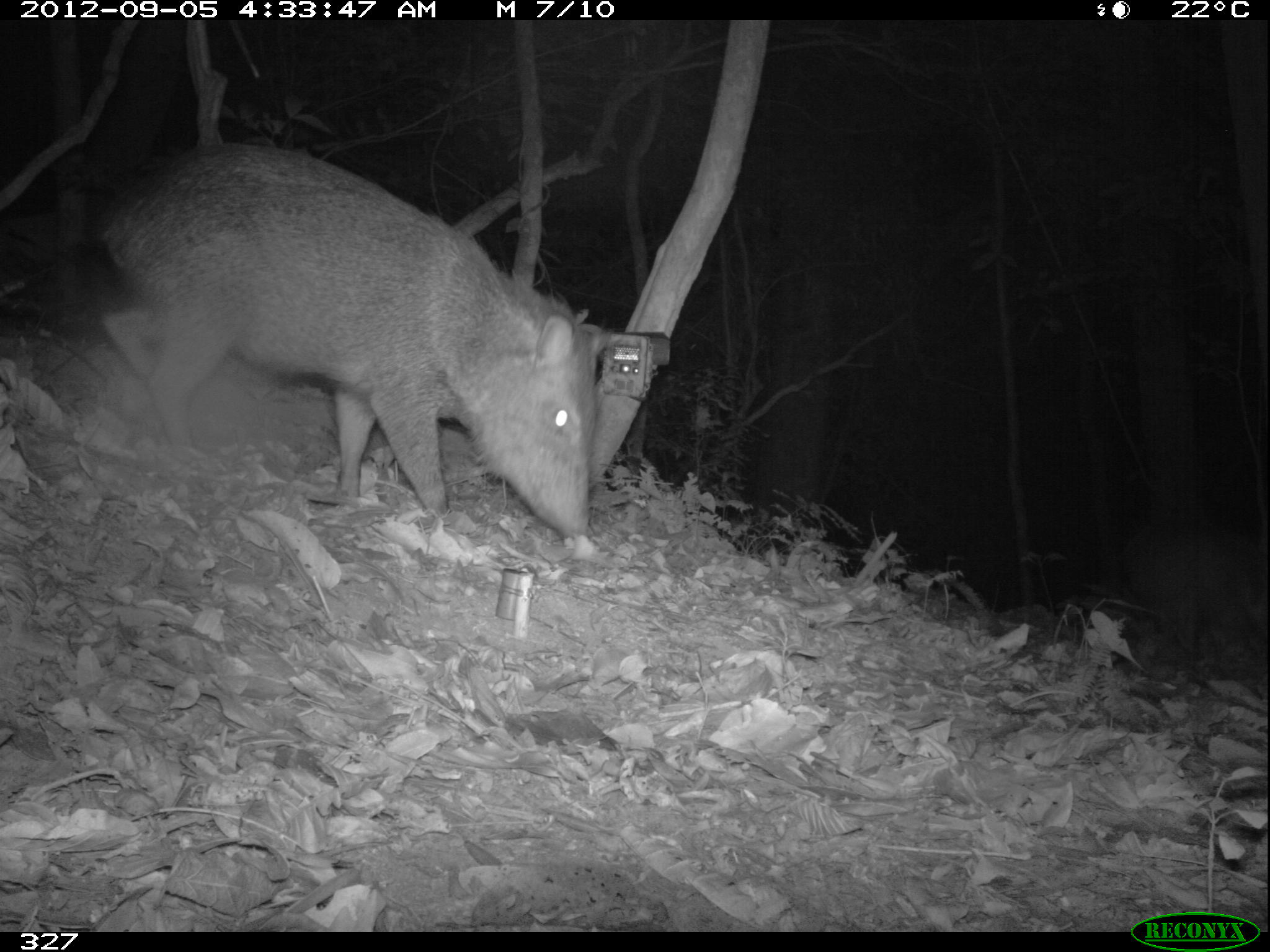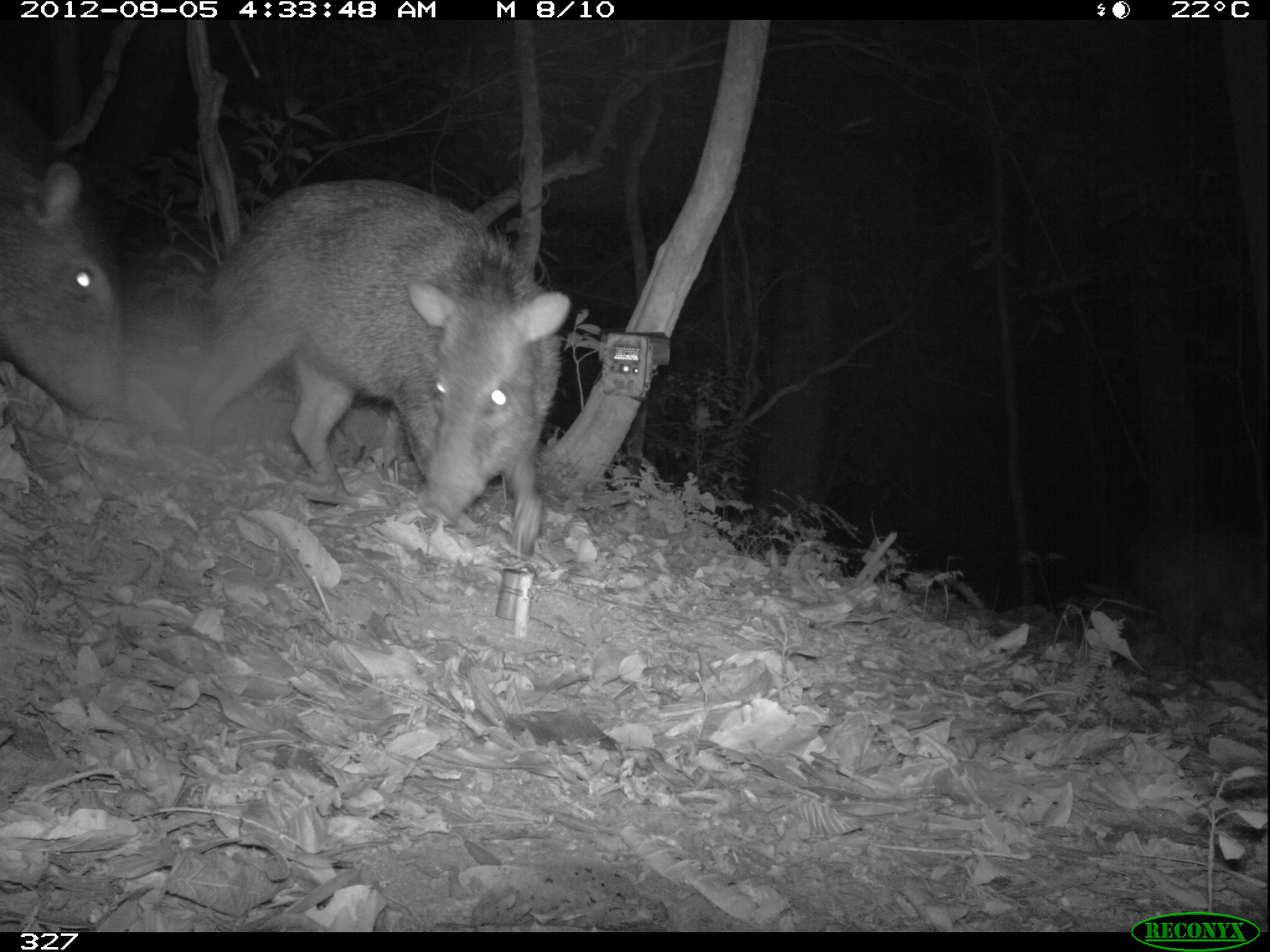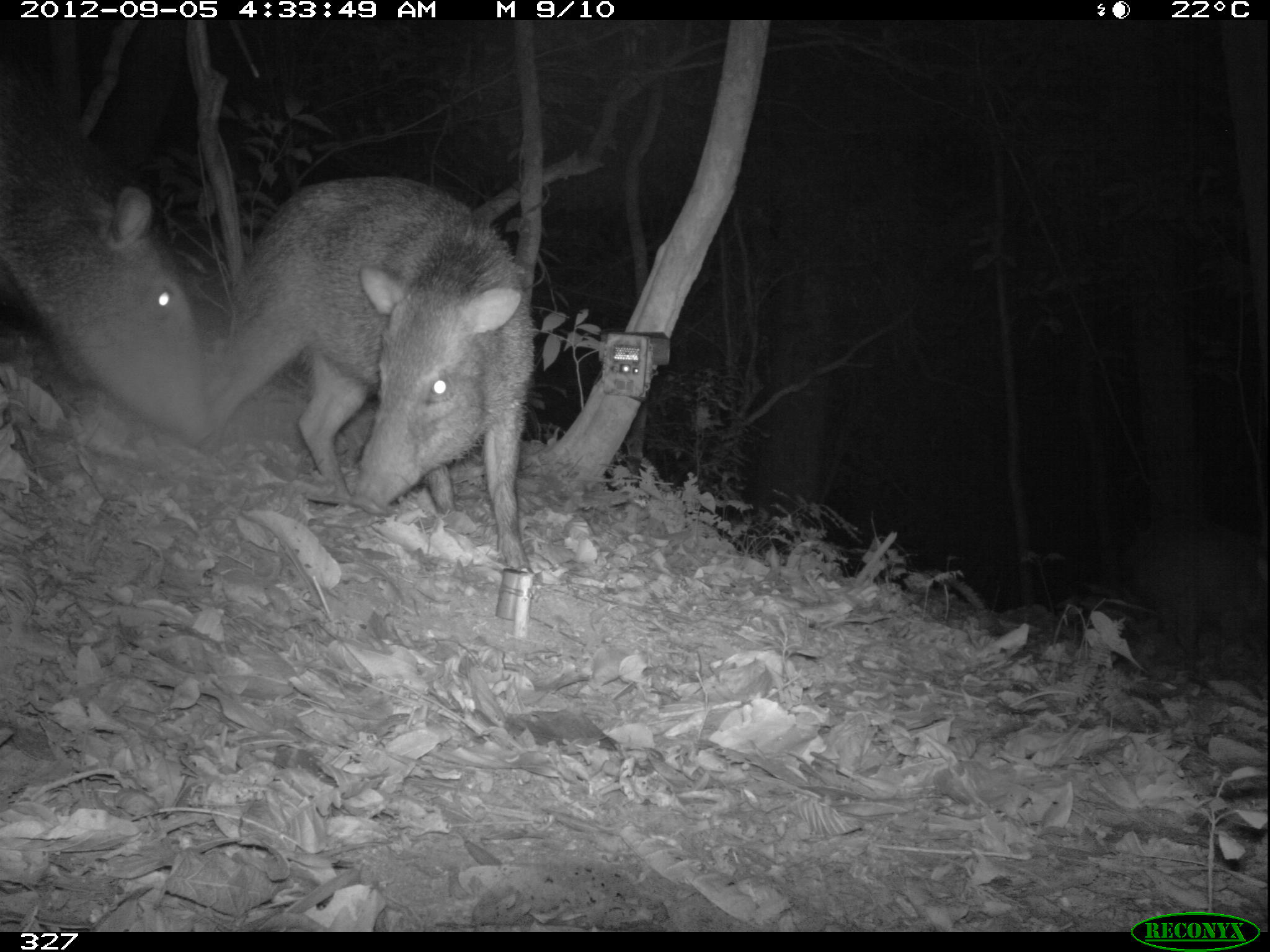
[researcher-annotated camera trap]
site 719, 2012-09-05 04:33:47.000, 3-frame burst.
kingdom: Animalia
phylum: Chordata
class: Mammalia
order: Artiodactyla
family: Tayassuidae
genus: Pecari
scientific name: Pecari tajacu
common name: collared peccary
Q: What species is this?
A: Pecari tajacu (collared peccary).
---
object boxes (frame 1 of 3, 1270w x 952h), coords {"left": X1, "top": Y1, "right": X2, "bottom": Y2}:
pecari tajacu: {"left": 98, "top": 142, "right": 608, "bottom": 536}; {"left": 1119, "top": 514, "right": 1263, "bottom": 653}